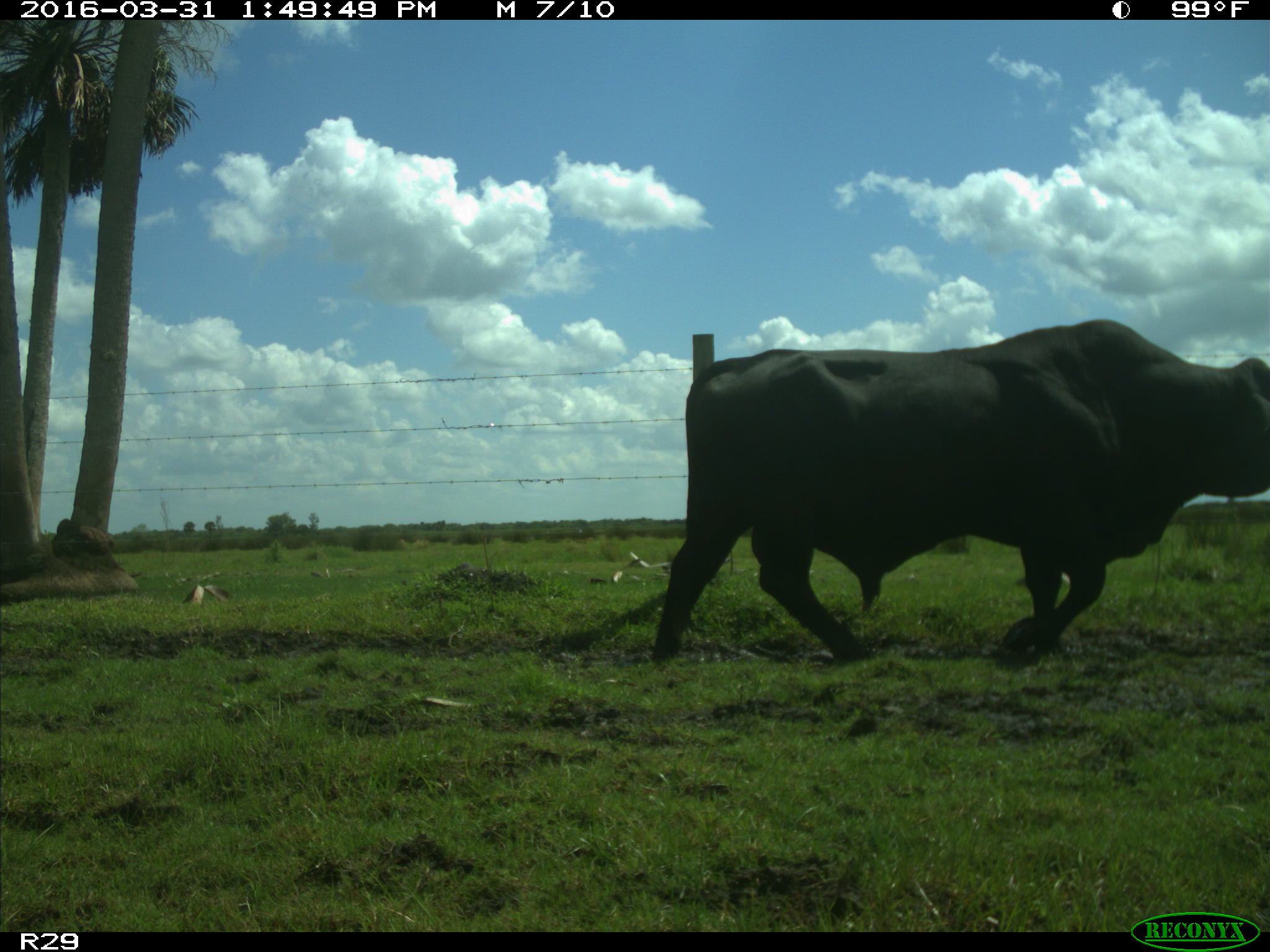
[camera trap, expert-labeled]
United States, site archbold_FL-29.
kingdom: Animalia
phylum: Chordata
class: Mammalia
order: Artiodactyla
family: Bovidae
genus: Bos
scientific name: Bos taurus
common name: domestic cow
Bos taurus (domestic cow).